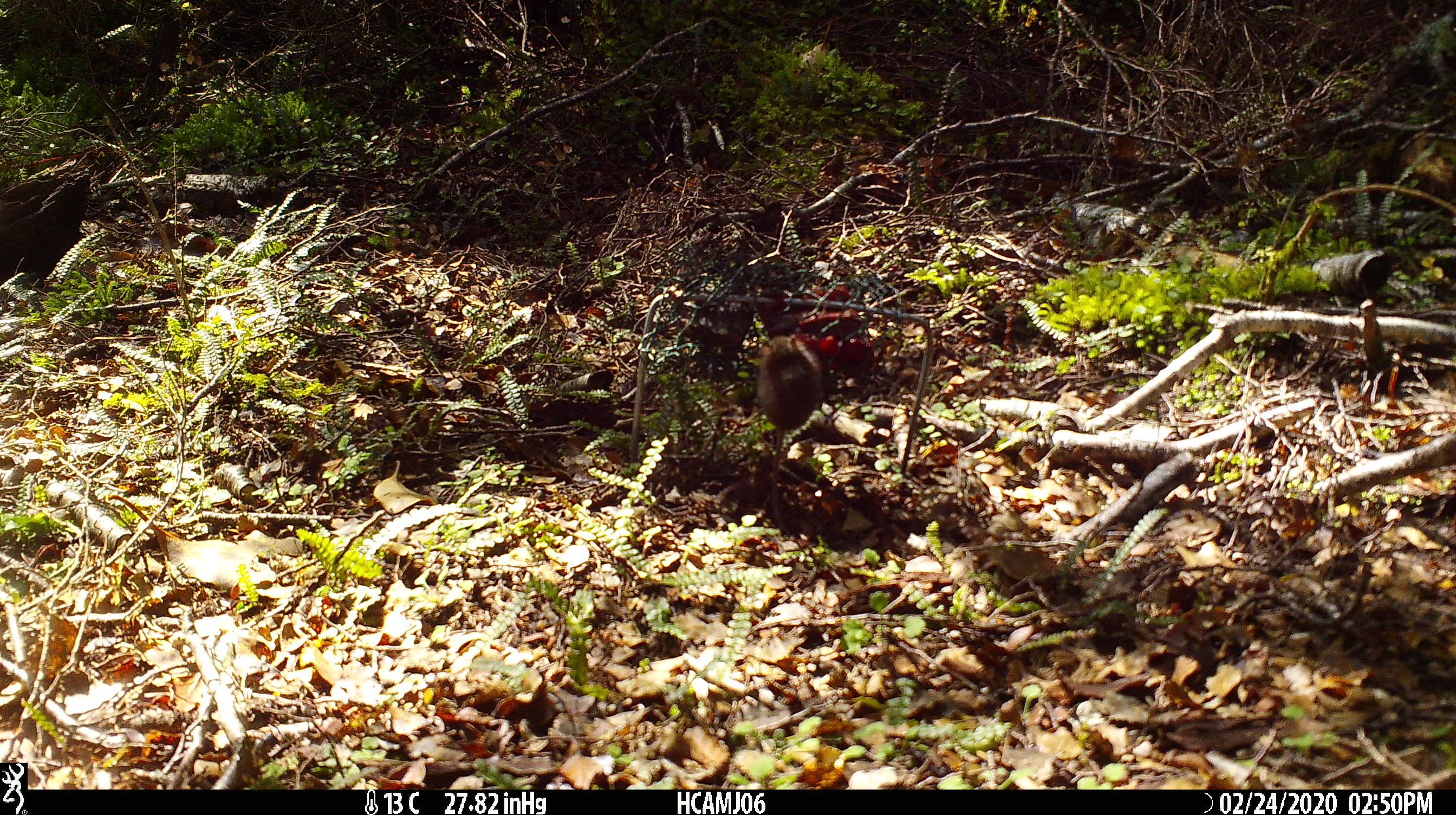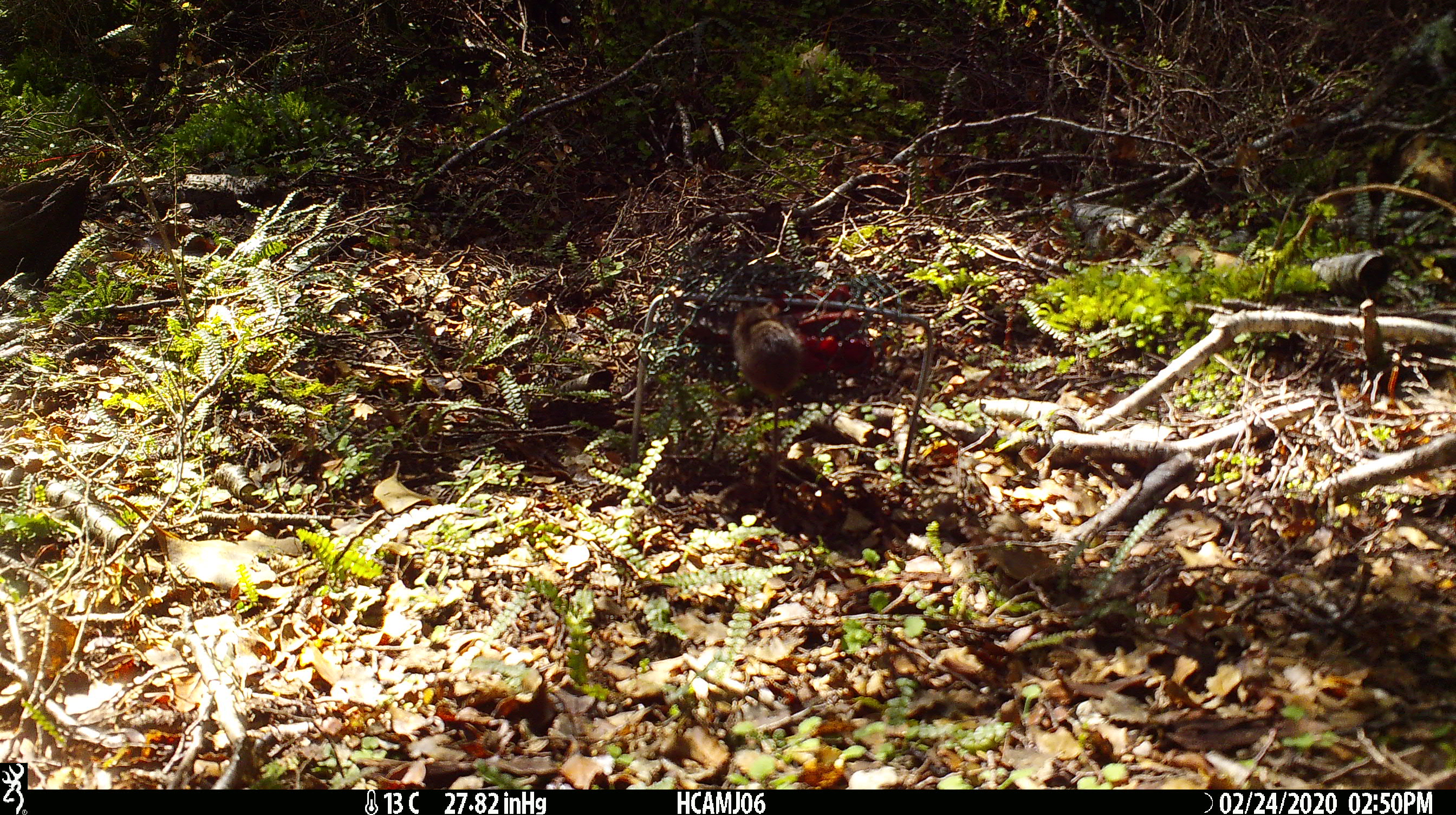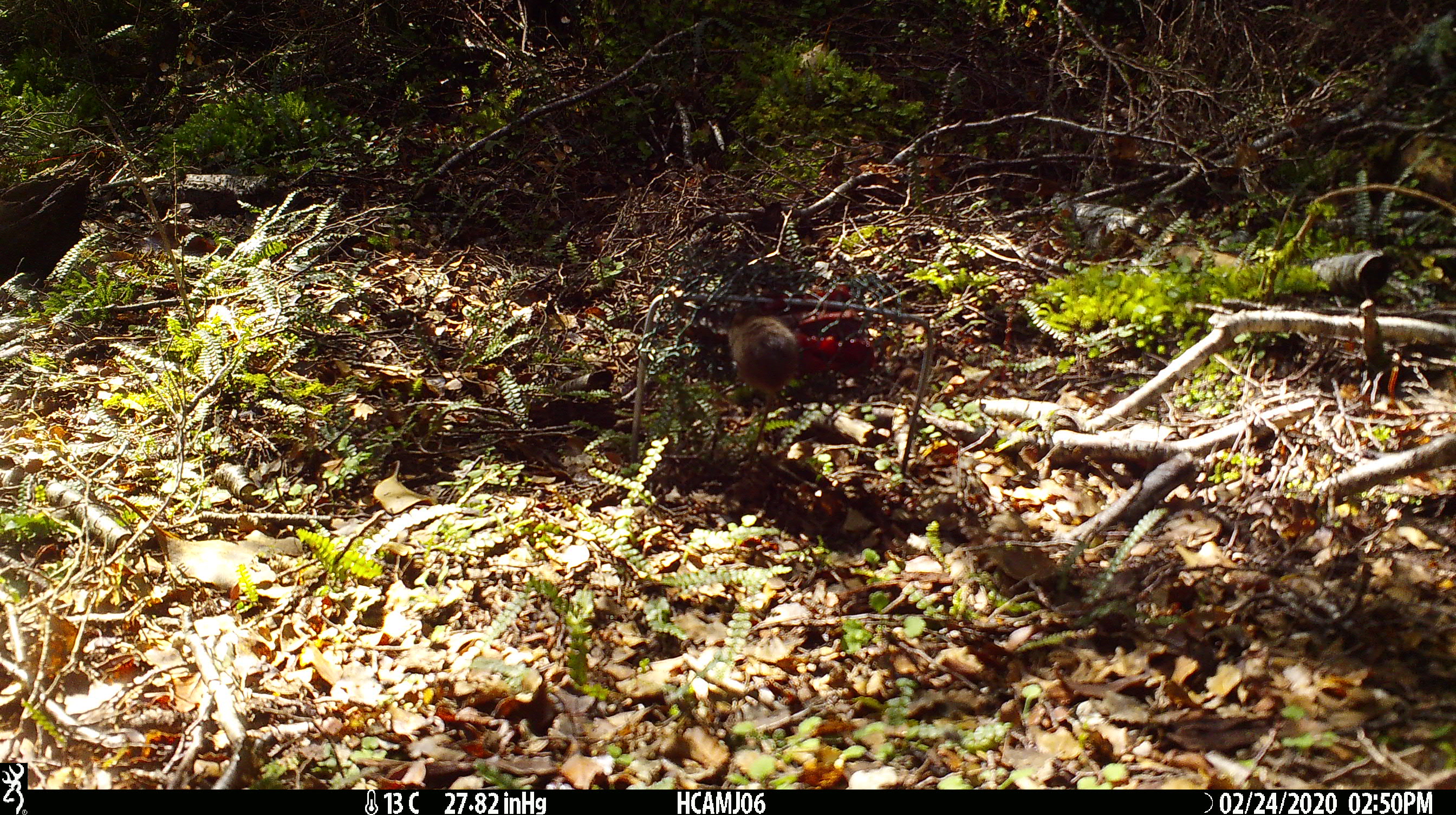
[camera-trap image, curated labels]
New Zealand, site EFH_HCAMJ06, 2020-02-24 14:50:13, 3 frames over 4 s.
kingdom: Animalia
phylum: Chordata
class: Mammalia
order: Rodentia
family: Muridae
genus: Mus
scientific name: Mus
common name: mouse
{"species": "mouse (Mus)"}